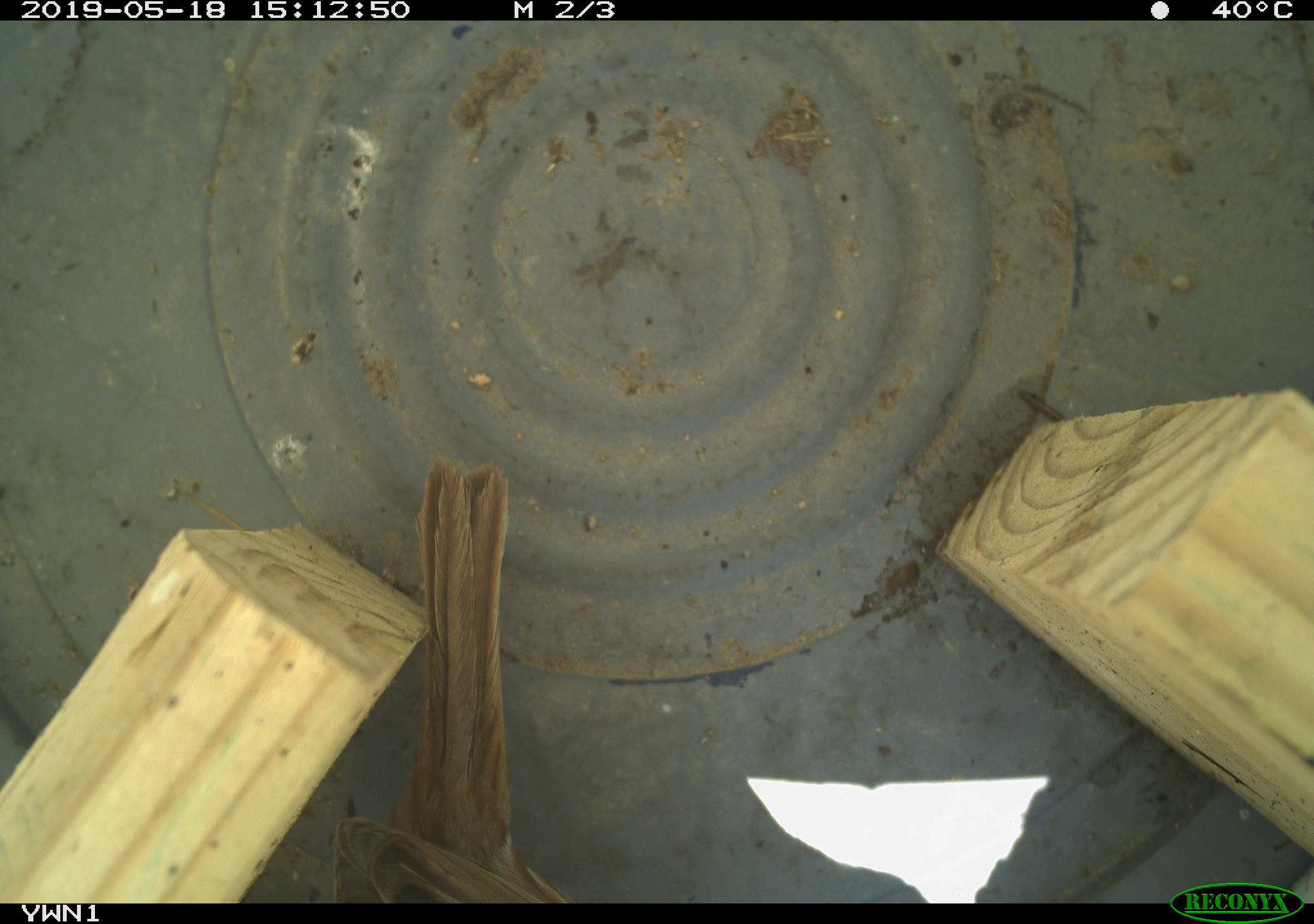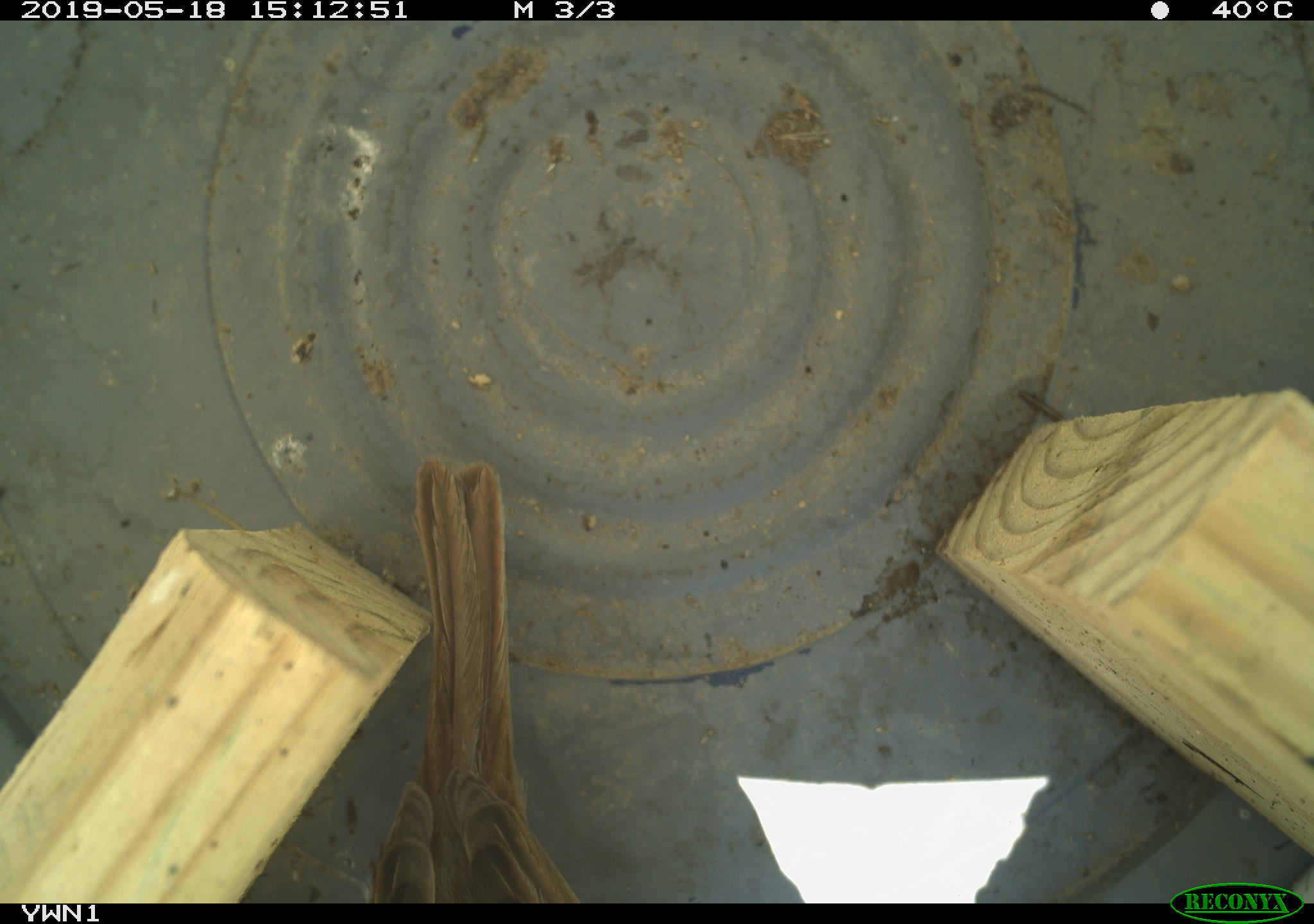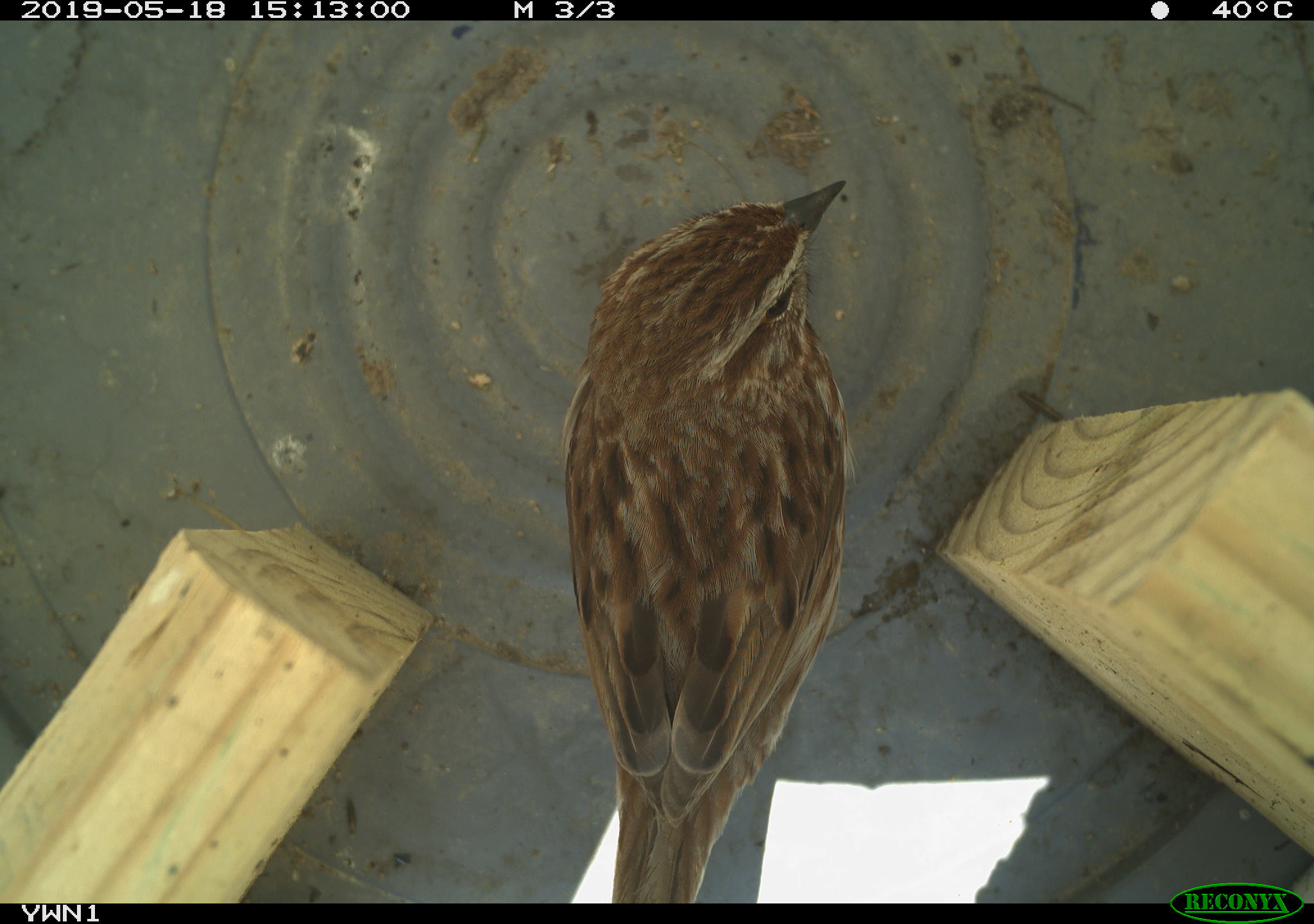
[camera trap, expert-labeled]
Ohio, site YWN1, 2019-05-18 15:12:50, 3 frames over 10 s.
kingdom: Animalia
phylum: Chordata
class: Aves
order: Passeriformes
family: Passerellidae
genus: Melospiza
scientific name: Melospiza melodia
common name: song sparrow